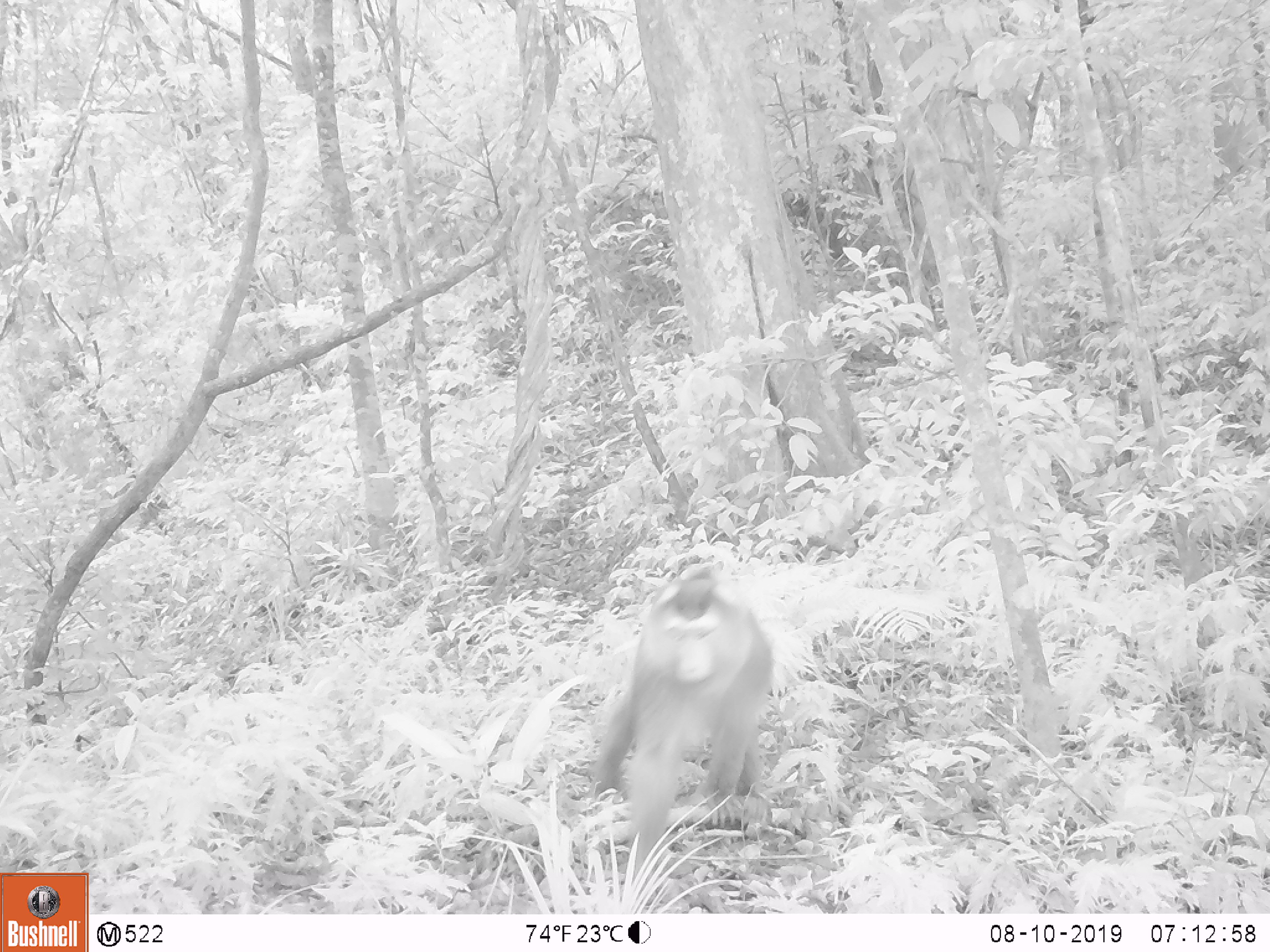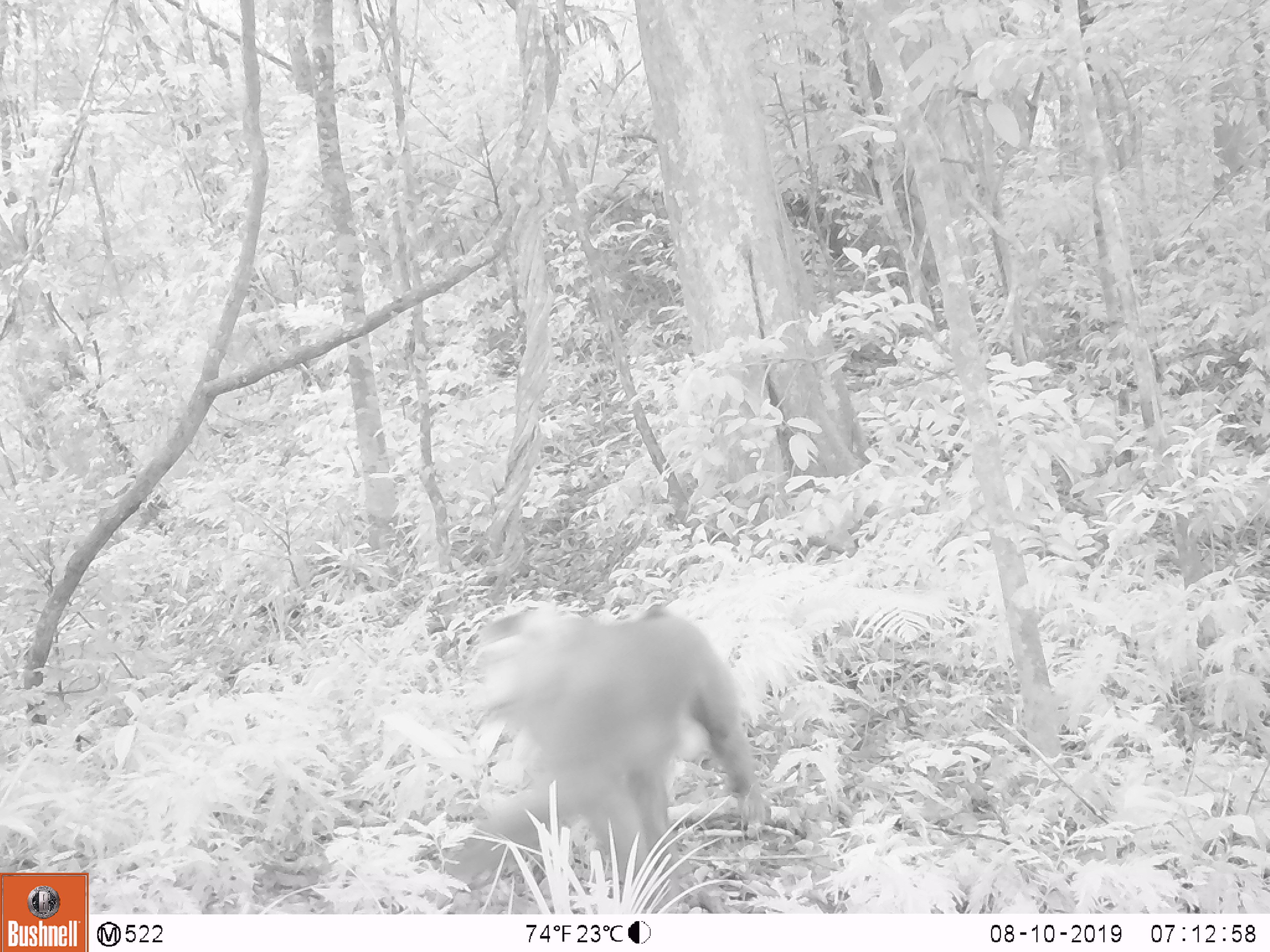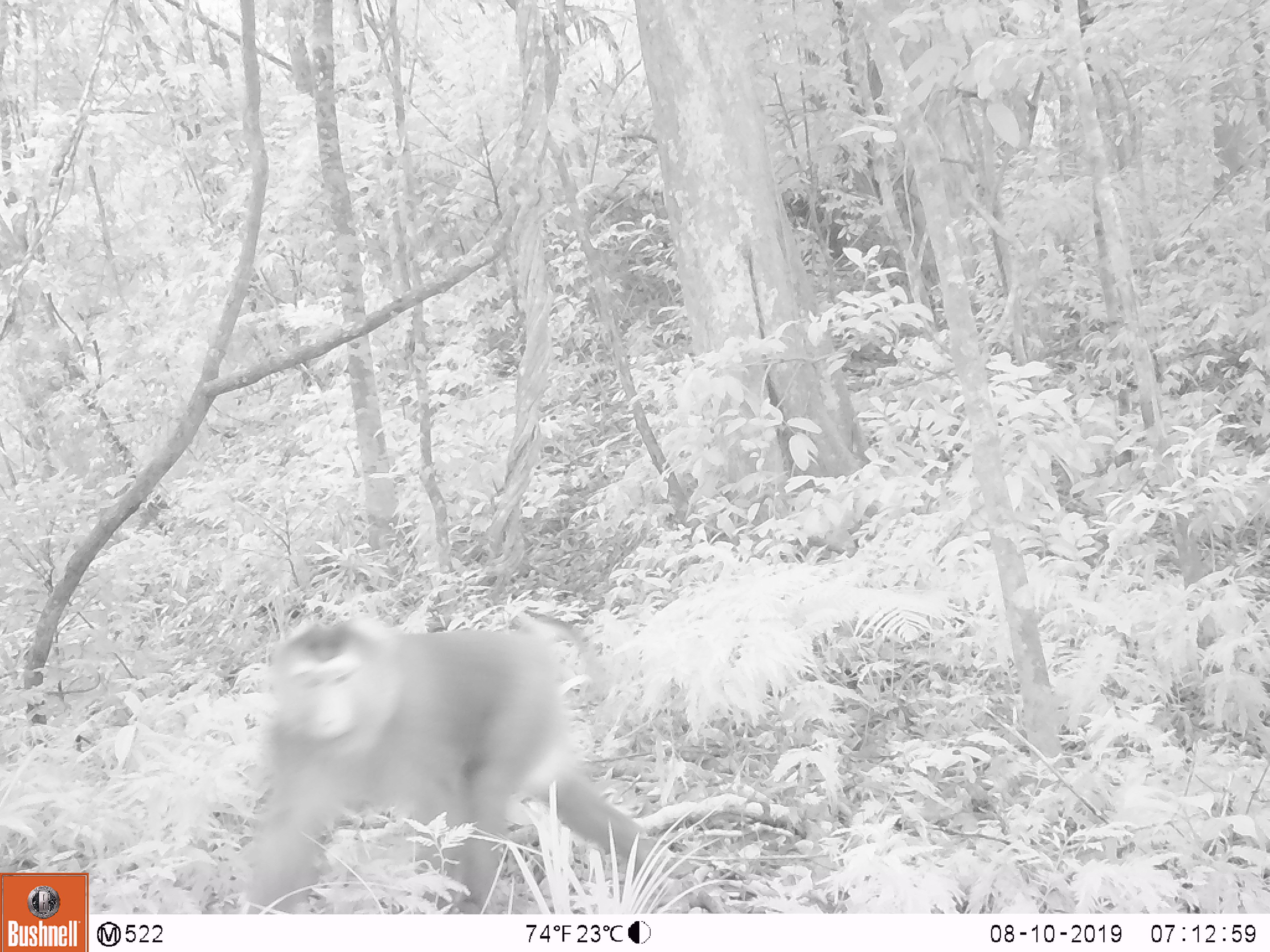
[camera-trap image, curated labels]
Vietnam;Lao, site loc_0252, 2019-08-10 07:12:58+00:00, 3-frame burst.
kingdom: Animalia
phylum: Chordata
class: Mammalia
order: Primates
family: Cercopithecidae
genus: Macaca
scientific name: Macaca nemestrina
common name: pig-tailed macaque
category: pig tailed macaque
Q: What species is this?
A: Pig tailed macaque (pig-tailed macaque) (Macaca nemestrina).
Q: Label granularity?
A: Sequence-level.